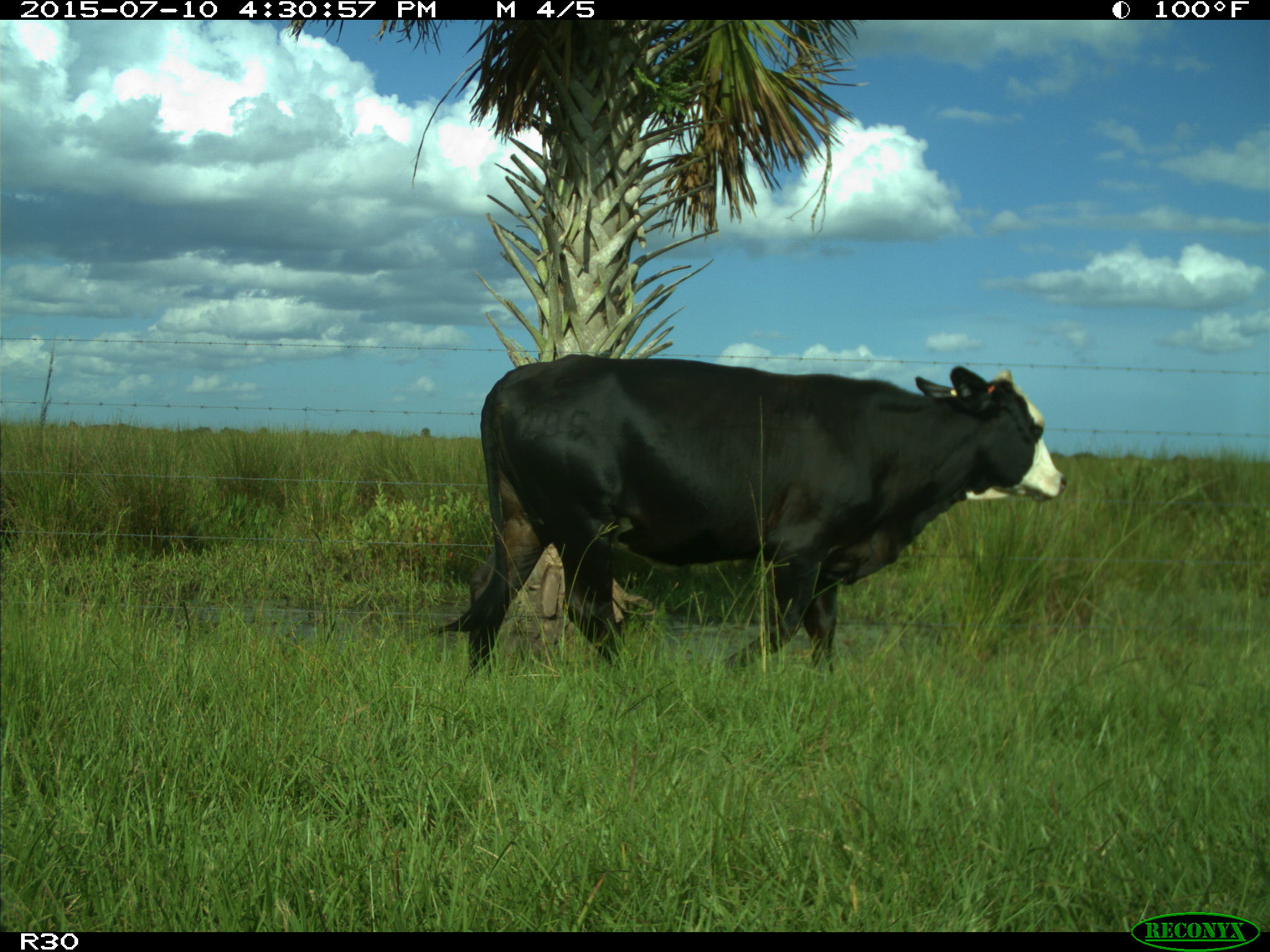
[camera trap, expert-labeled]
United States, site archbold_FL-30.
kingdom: Animalia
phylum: Chordata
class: Mammalia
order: Artiodactyla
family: Bovidae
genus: Bos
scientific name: Bos taurus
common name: domestic cow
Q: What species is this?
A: Bos taurus (domestic cow).